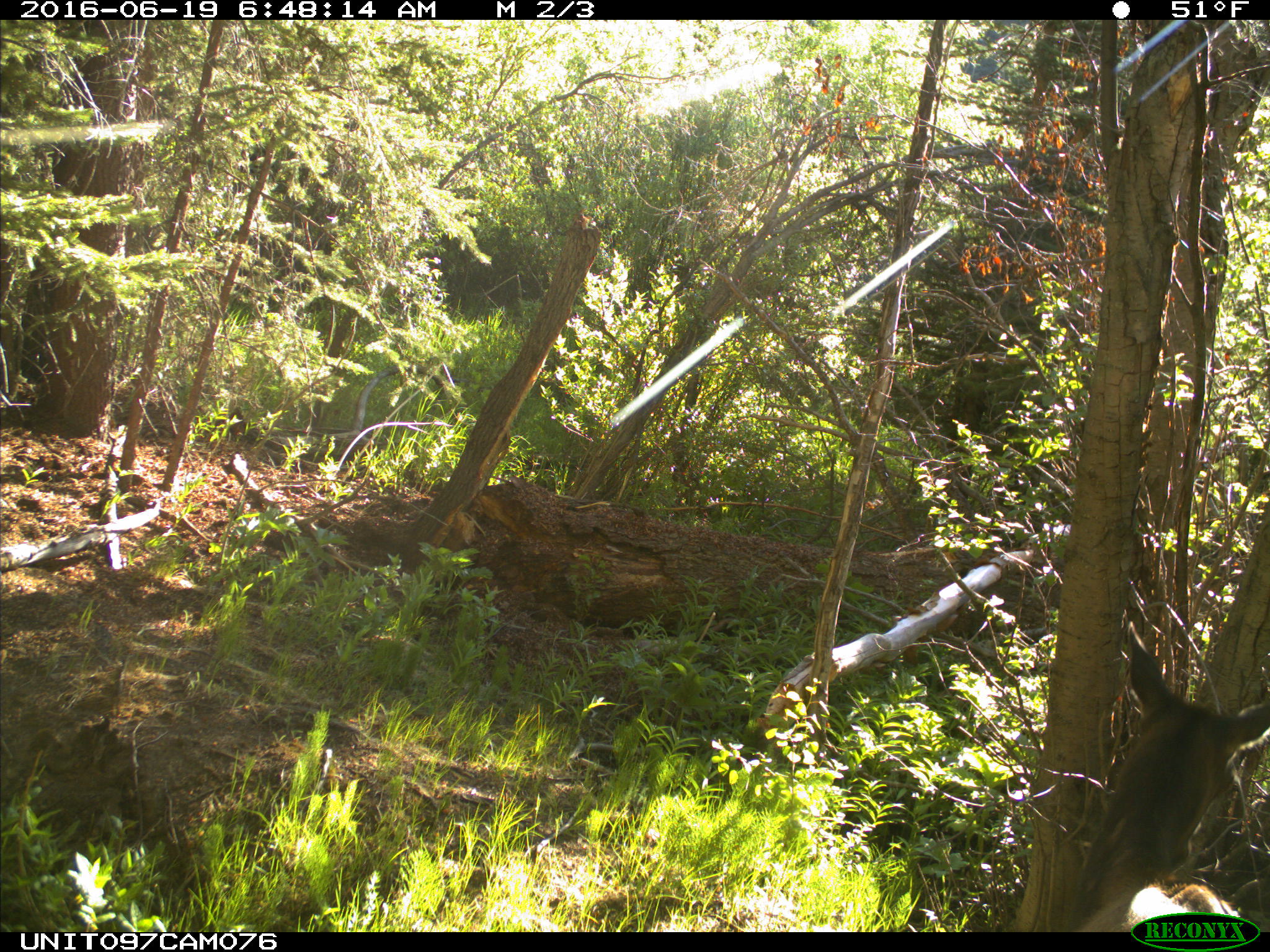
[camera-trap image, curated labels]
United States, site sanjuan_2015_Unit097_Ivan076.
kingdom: Animalia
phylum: Chordata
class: Mammalia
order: Artiodactyla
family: Cervidae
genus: Cervus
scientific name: Cervus elaphus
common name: red deer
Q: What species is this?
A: Cervus elaphus (red deer).